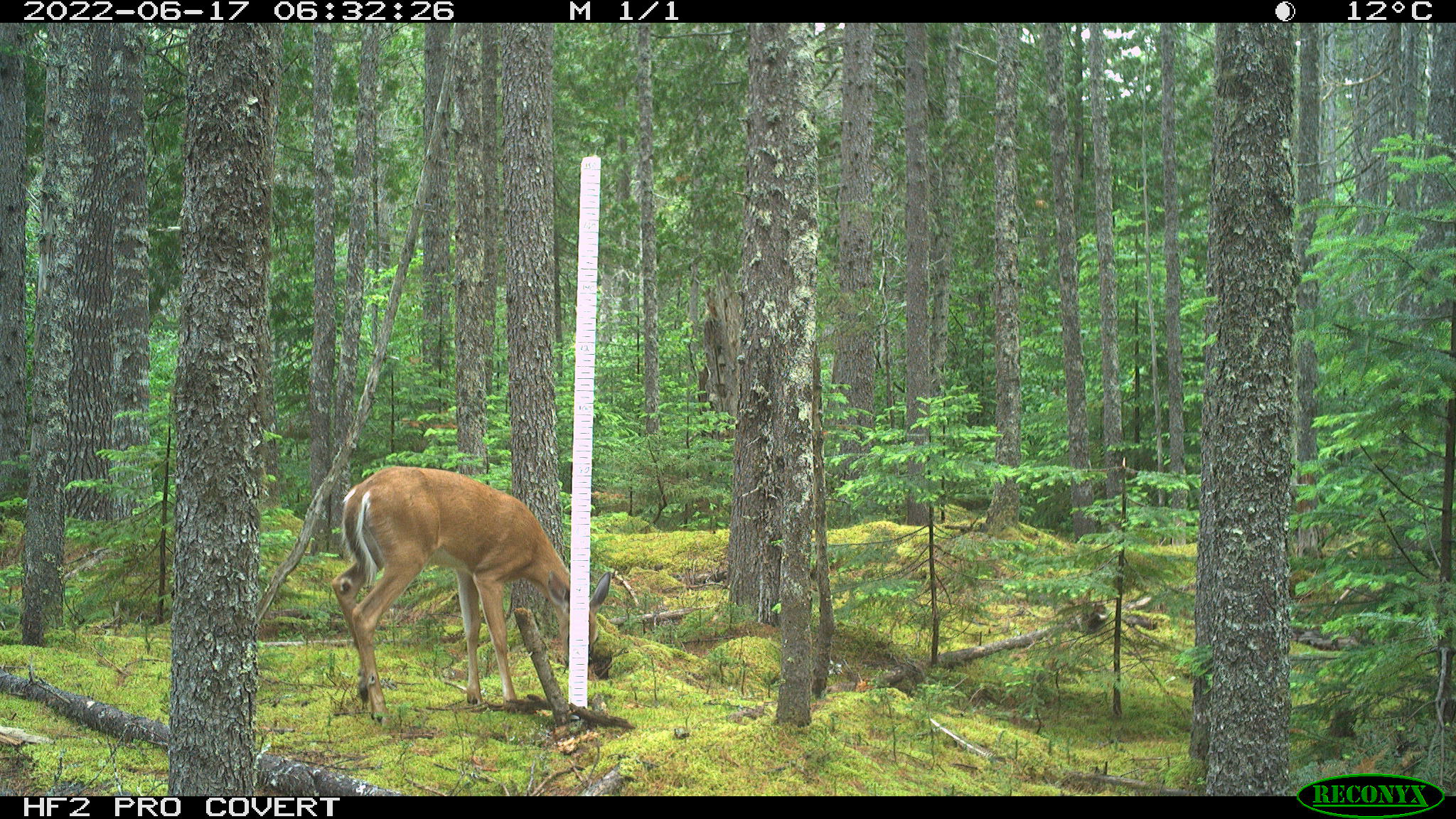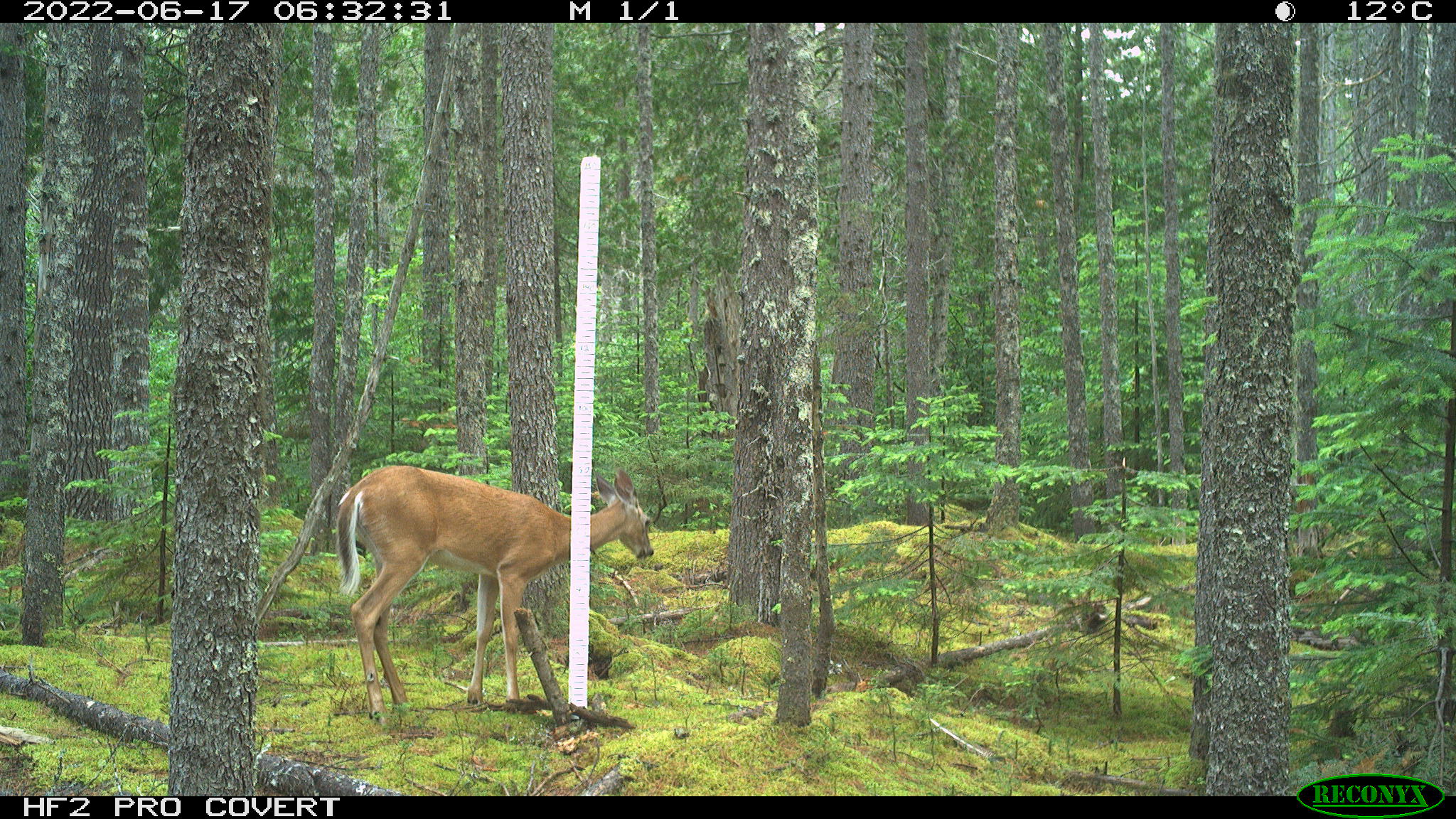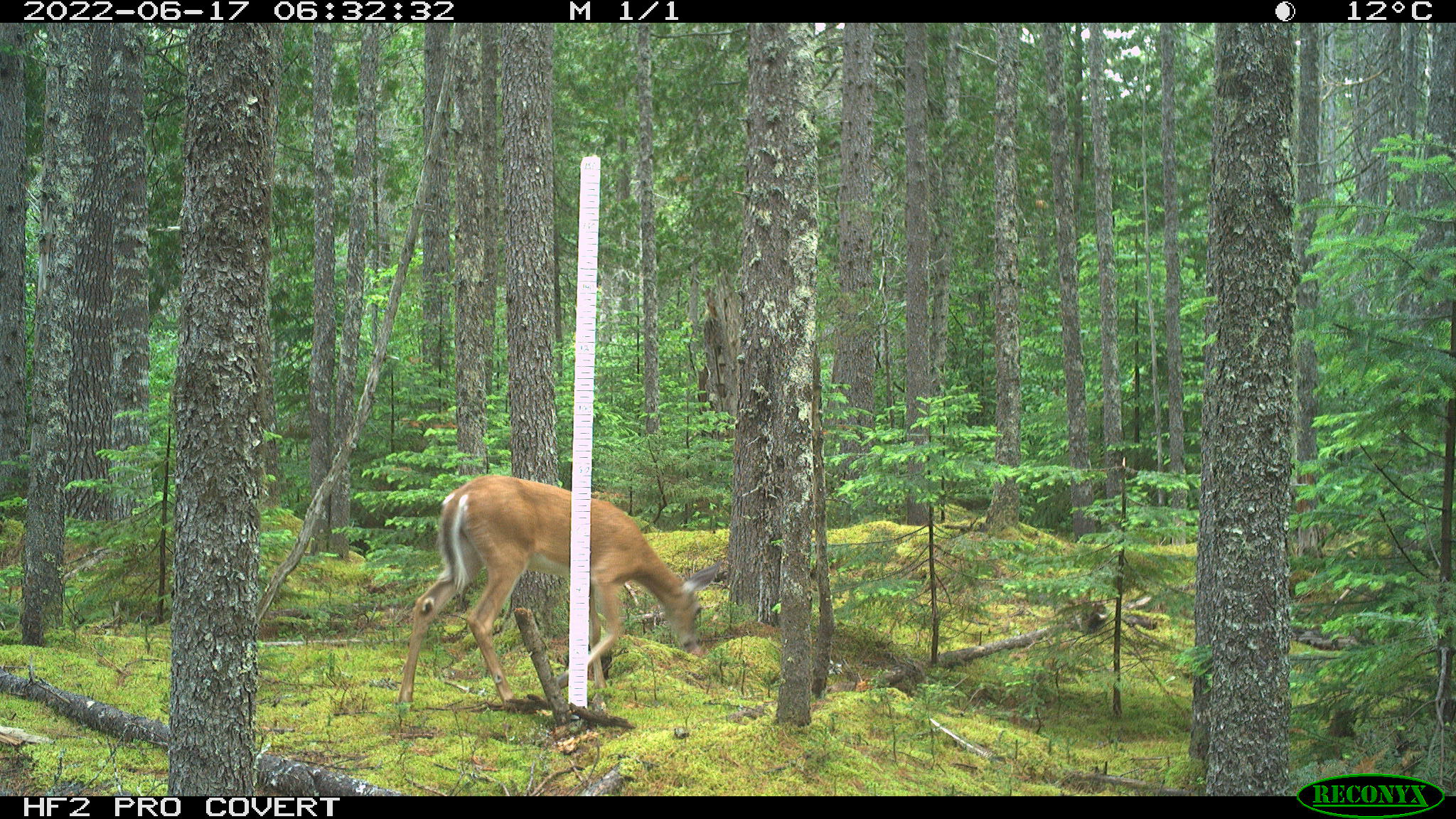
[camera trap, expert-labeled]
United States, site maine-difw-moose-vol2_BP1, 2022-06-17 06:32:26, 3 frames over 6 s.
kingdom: Animalia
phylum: Chordata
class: Mammalia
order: Artiodactyla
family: Cervidae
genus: Odocoileus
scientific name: Odocoileus virginianus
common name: white-tailed deer